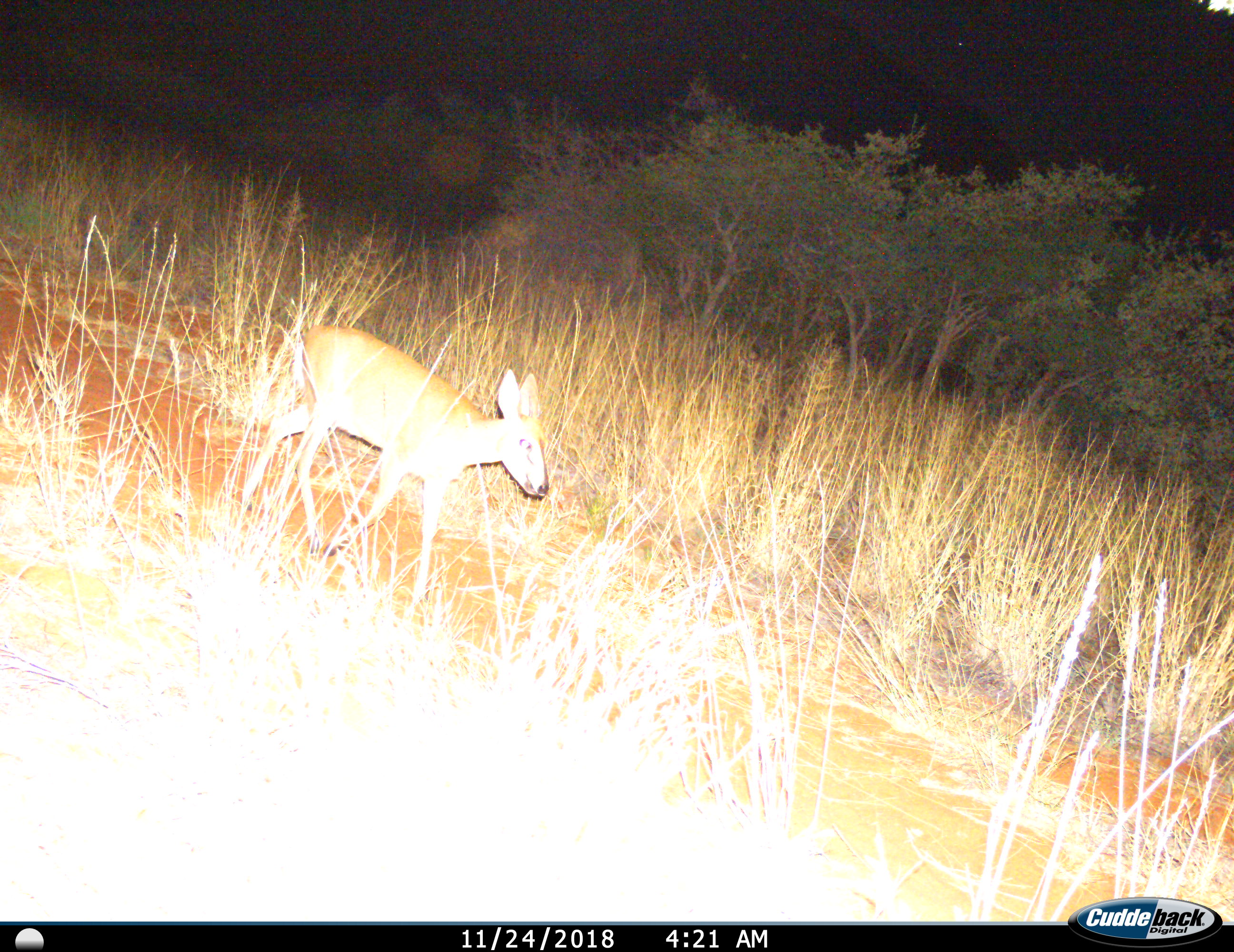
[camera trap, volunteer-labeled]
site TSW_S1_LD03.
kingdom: Animalia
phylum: Chordata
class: Mammalia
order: Artiodactyla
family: Bovidae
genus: Sylvicapra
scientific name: Sylvicapra grimmia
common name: common duiker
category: duikercommongrey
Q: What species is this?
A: Duikercommongrey (common duiker) (Sylvicapra grimmia).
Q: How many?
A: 1.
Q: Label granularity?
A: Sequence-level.